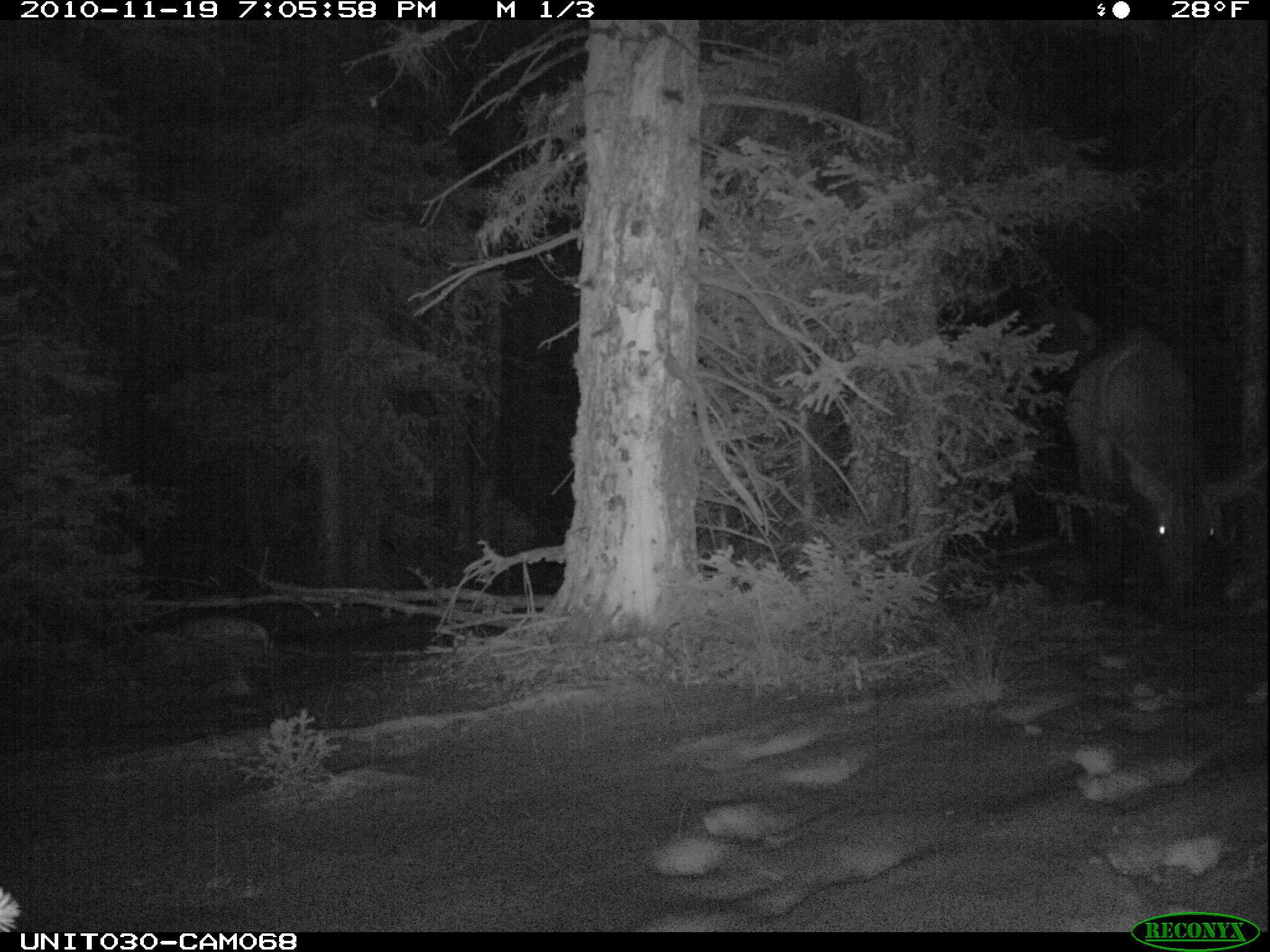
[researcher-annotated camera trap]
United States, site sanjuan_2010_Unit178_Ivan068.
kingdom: Animalia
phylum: Chordata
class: Mammalia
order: Artiodactyla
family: Cervidae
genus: Cervus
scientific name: Cervus elaphus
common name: red deer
Cervus elaphus (red deer).